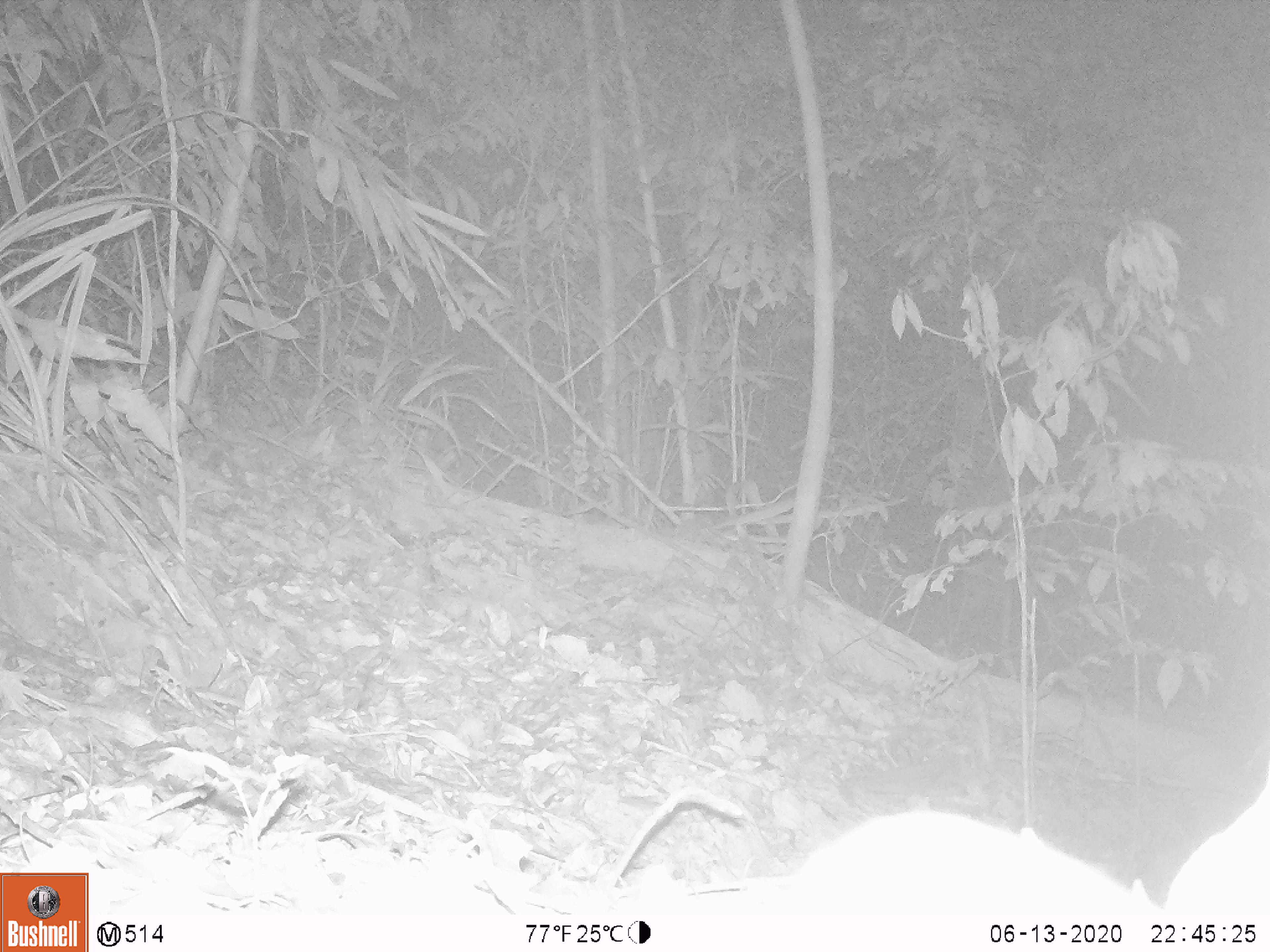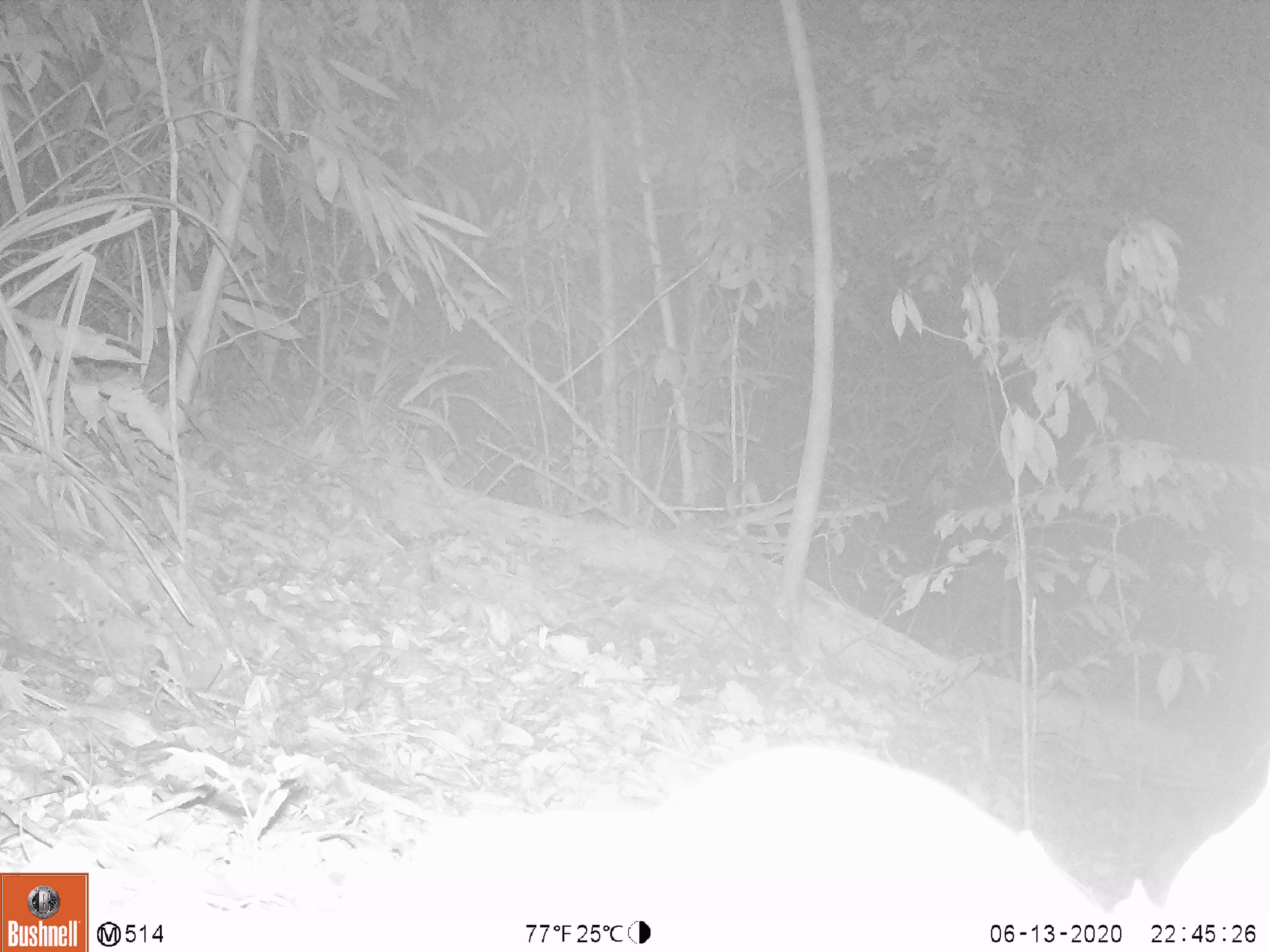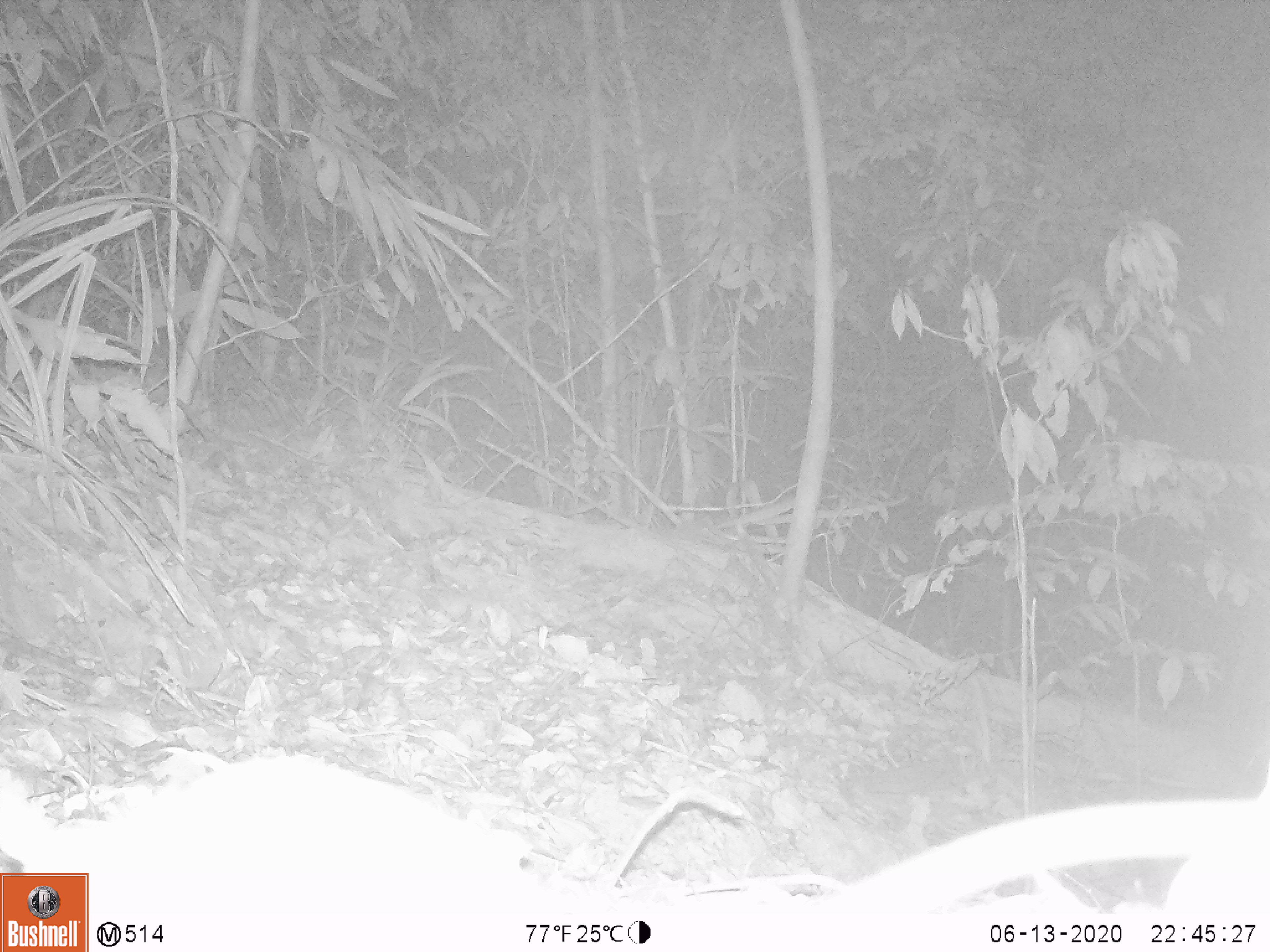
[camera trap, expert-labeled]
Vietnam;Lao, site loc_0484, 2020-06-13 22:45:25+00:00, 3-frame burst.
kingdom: Animalia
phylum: Chordata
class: Mammalia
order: Rodentia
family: Muridae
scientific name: Muridae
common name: old-world mice and rats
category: unidentified murid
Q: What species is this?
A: Unidentified murid (old-world mice and rats) (Muridae).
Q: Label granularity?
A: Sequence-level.